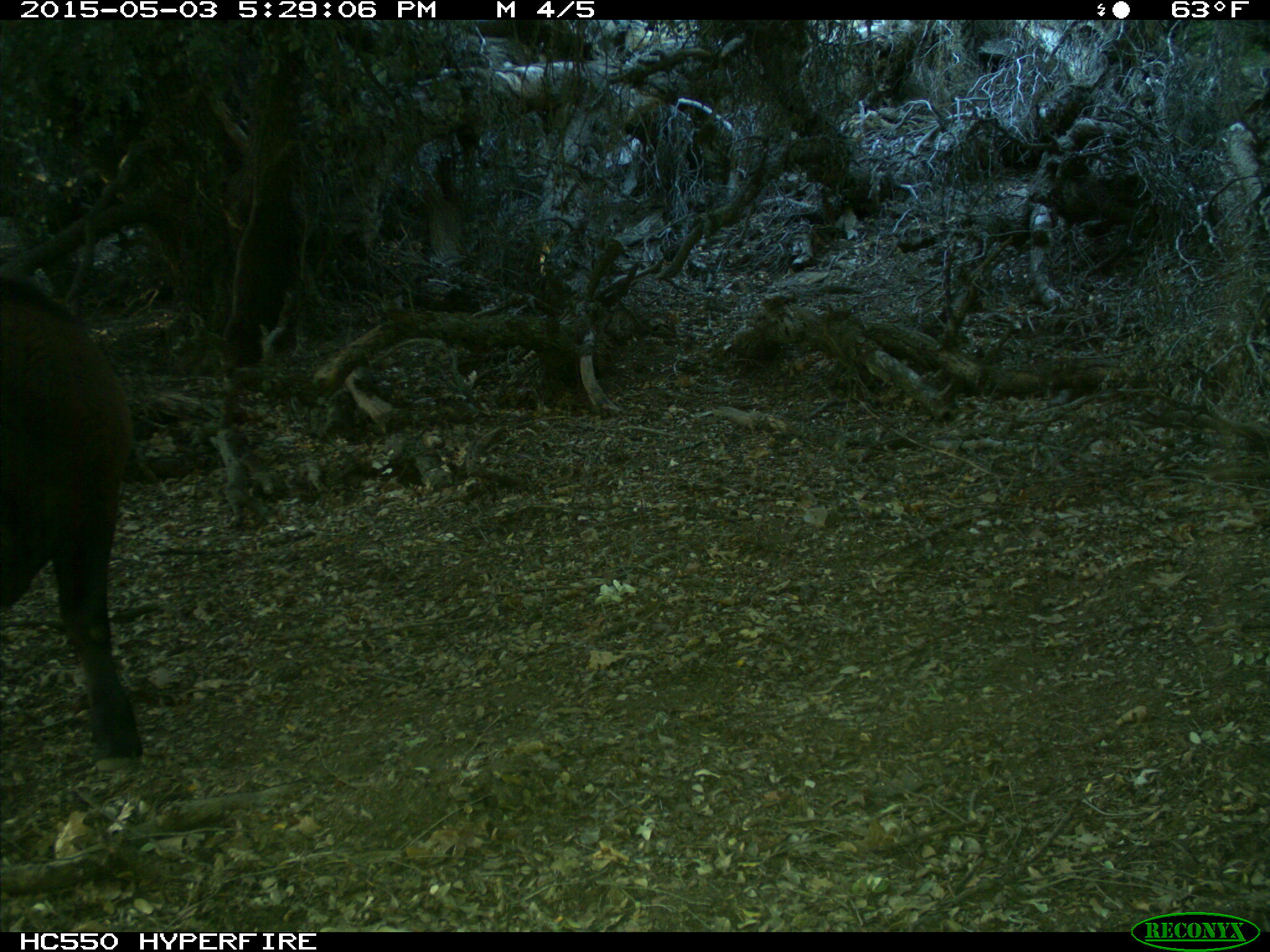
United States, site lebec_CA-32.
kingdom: Animalia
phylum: Chordata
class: Mammalia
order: Artiodactyla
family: Bovidae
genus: Bos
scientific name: Bos taurus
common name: domestic cow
Bos taurus (domestic cow).